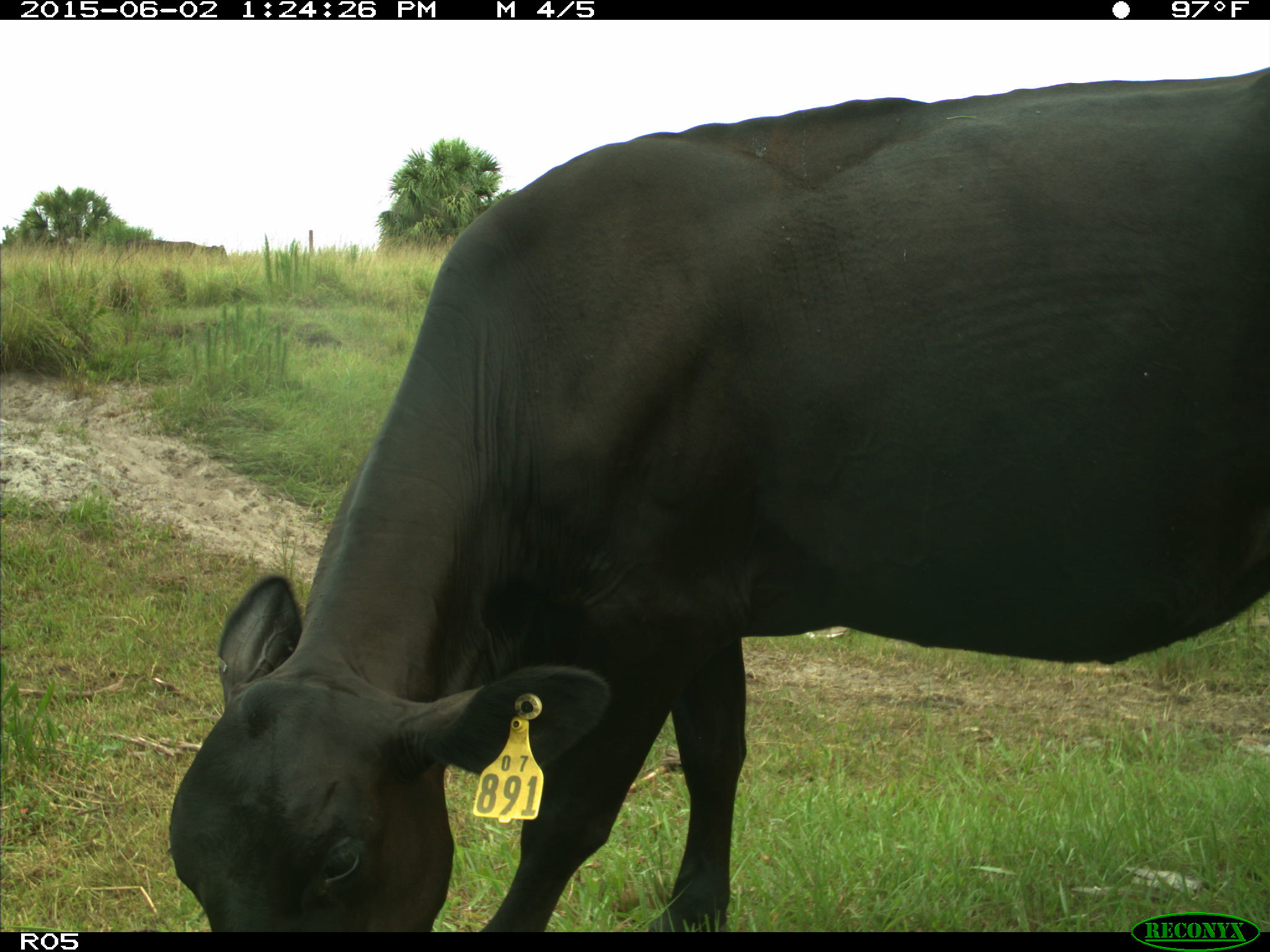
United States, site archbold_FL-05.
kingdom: Animalia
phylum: Chordata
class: Mammalia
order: Artiodactyla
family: Bovidae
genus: Bos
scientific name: Bos taurus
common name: domestic cow